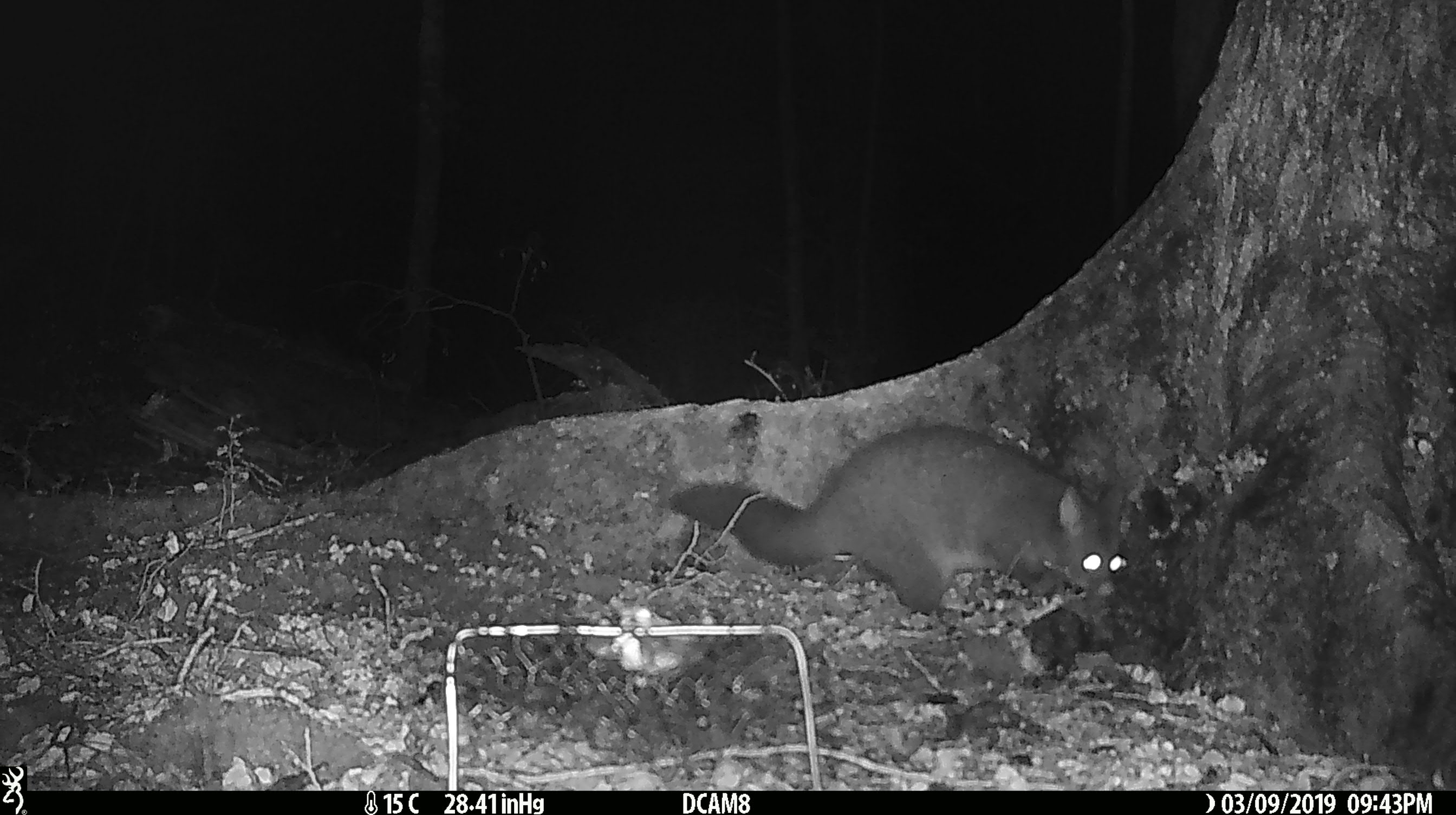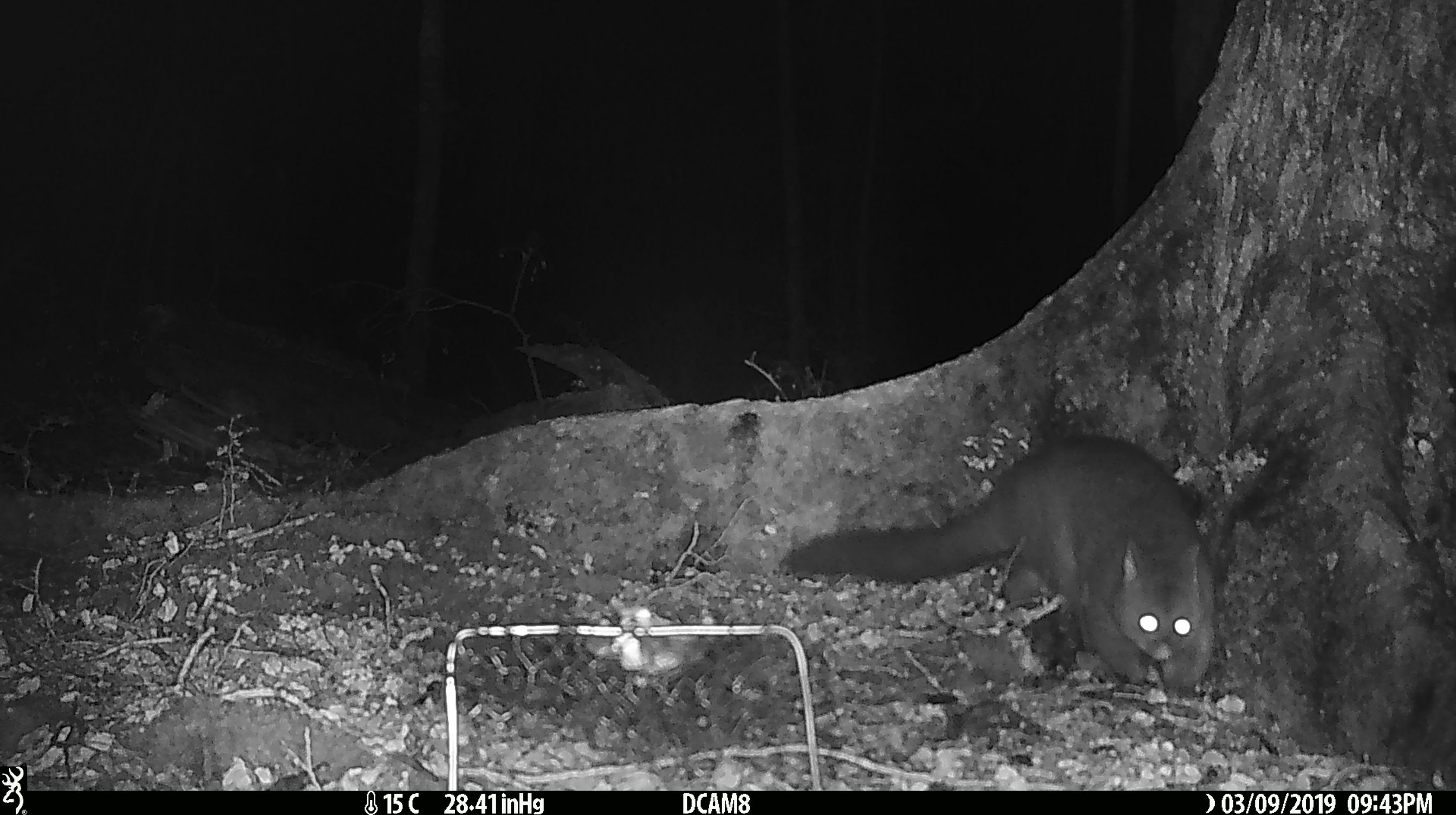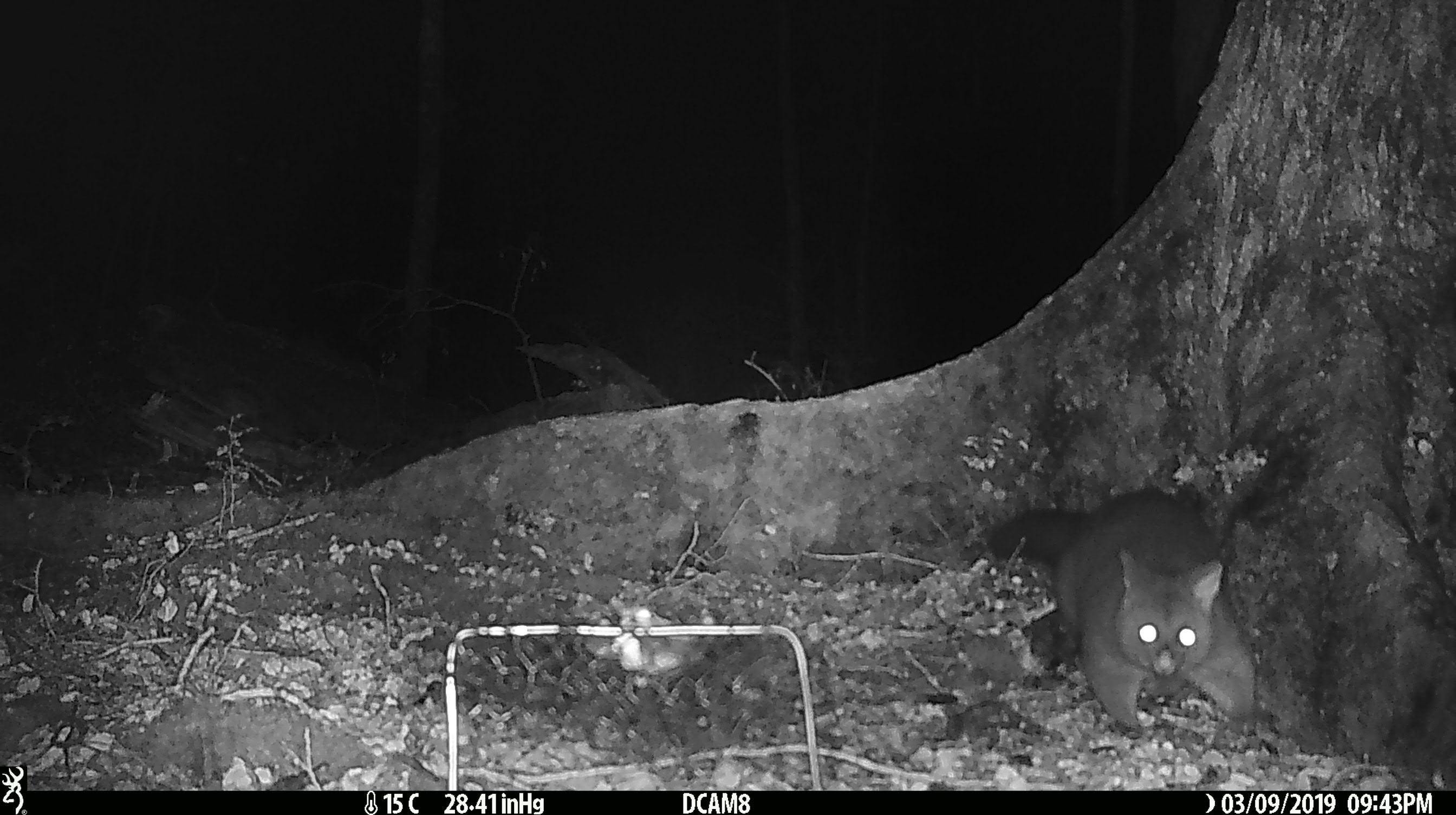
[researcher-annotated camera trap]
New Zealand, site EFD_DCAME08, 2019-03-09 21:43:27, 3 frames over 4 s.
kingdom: Animalia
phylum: Chordata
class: Mammalia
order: Diprotodontia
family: Phalangeridae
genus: Trichosurus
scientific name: Trichosurus vulpecula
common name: common brushtail possum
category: possum